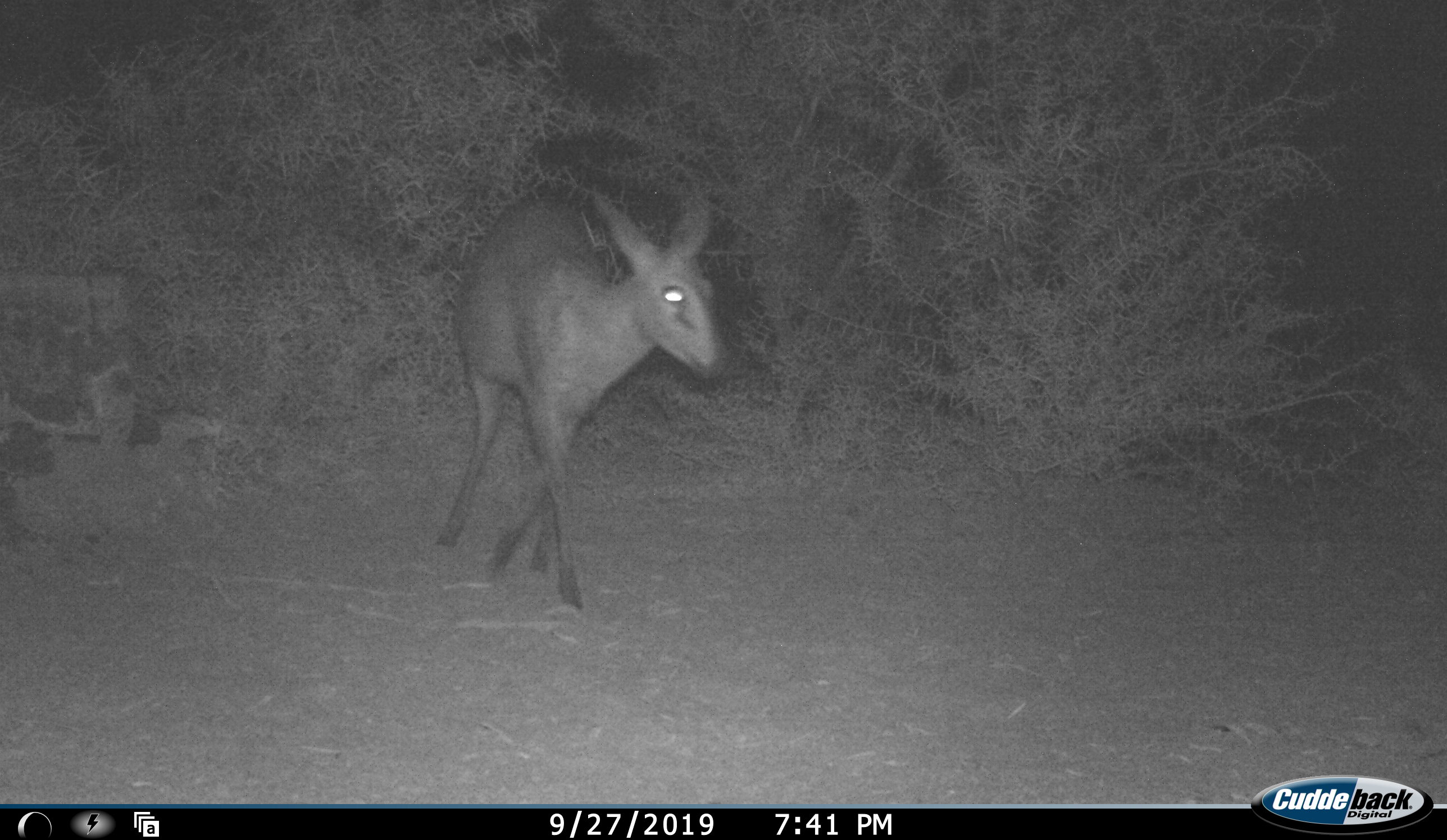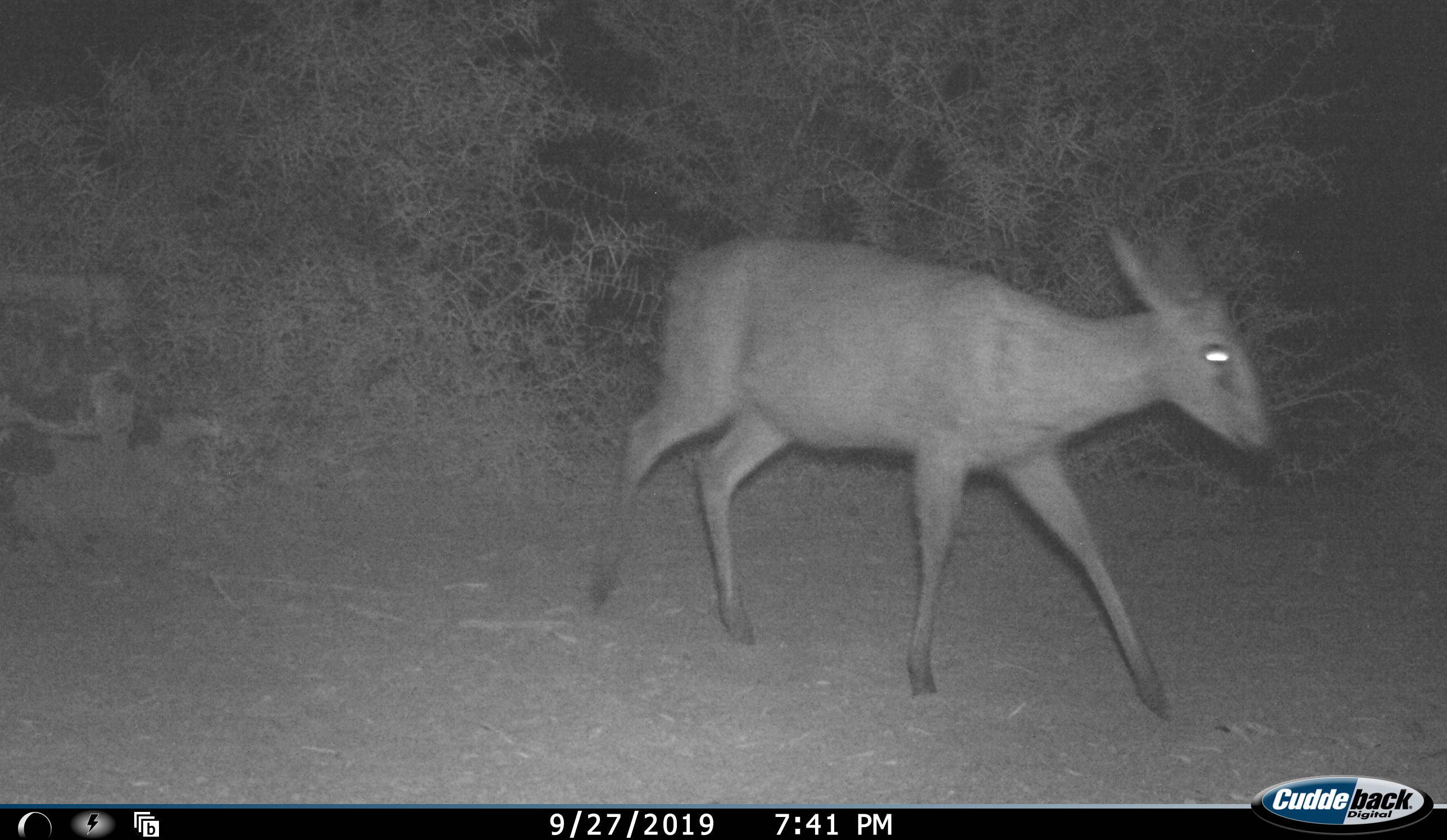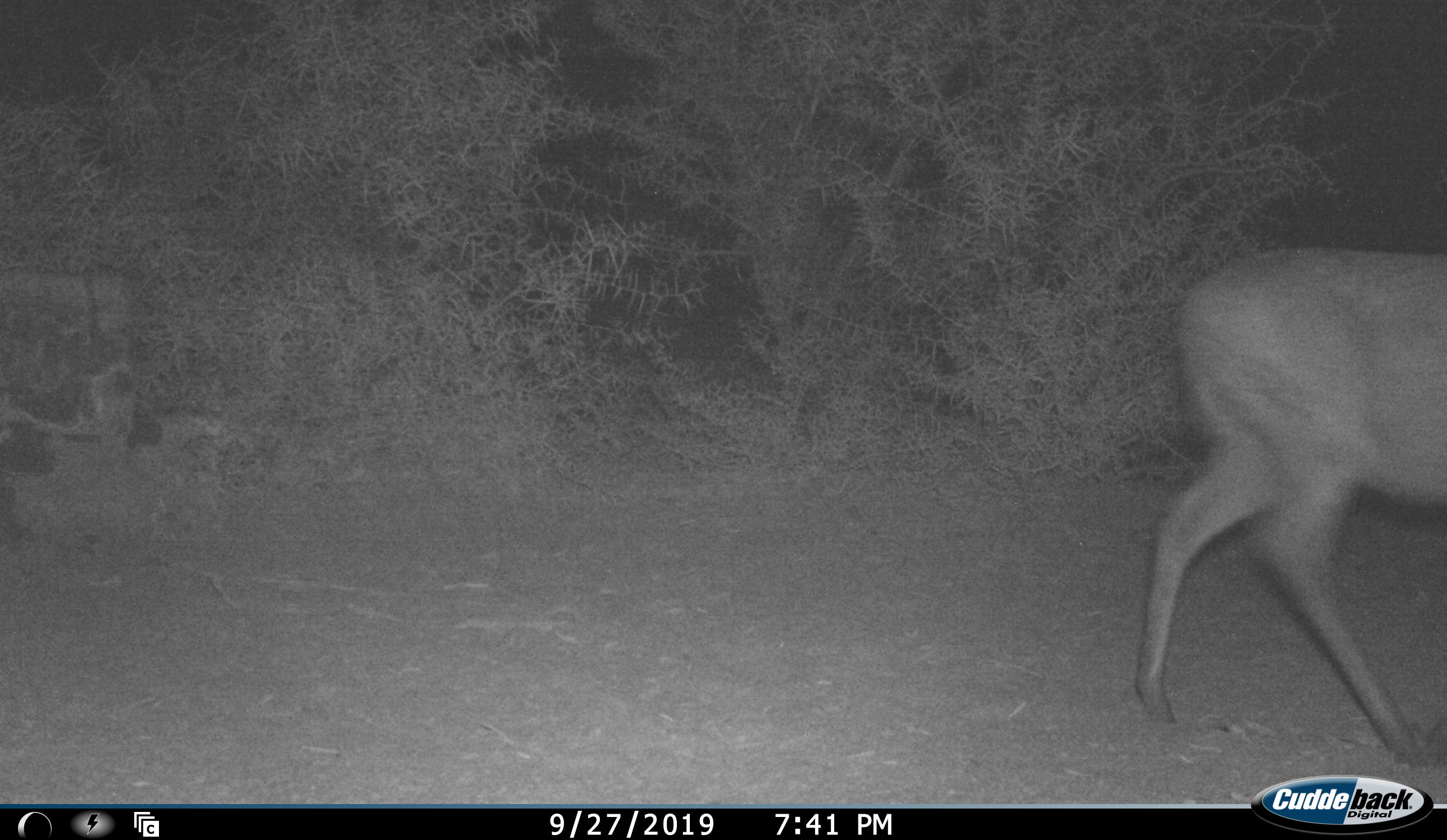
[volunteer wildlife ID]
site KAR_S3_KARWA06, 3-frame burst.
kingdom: Animalia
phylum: Chordata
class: Mammalia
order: Artiodactyla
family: Bovidae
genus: Sylvicapra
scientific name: Sylvicapra grimmia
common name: common duiker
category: duikercommongrey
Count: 1.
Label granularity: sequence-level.